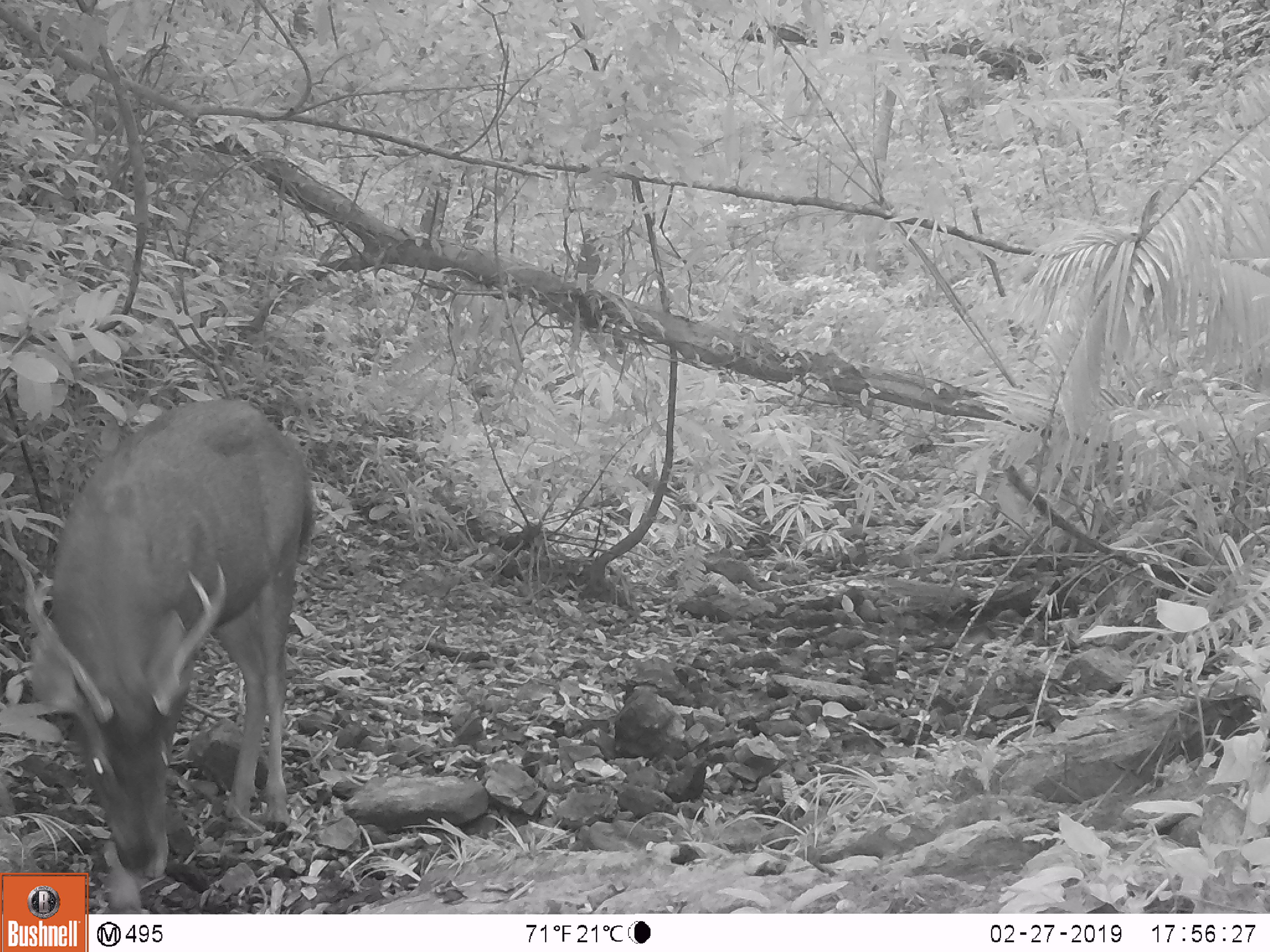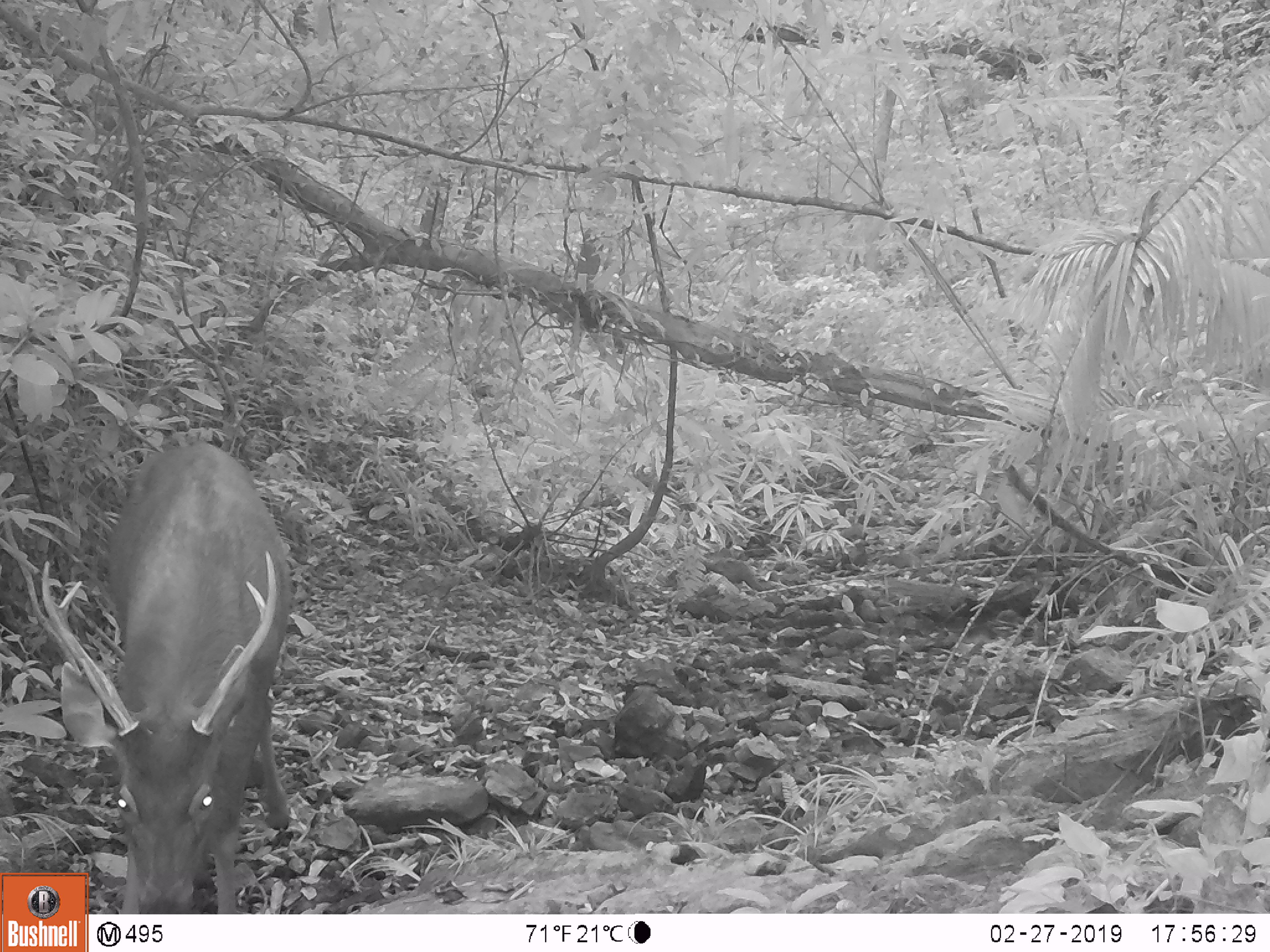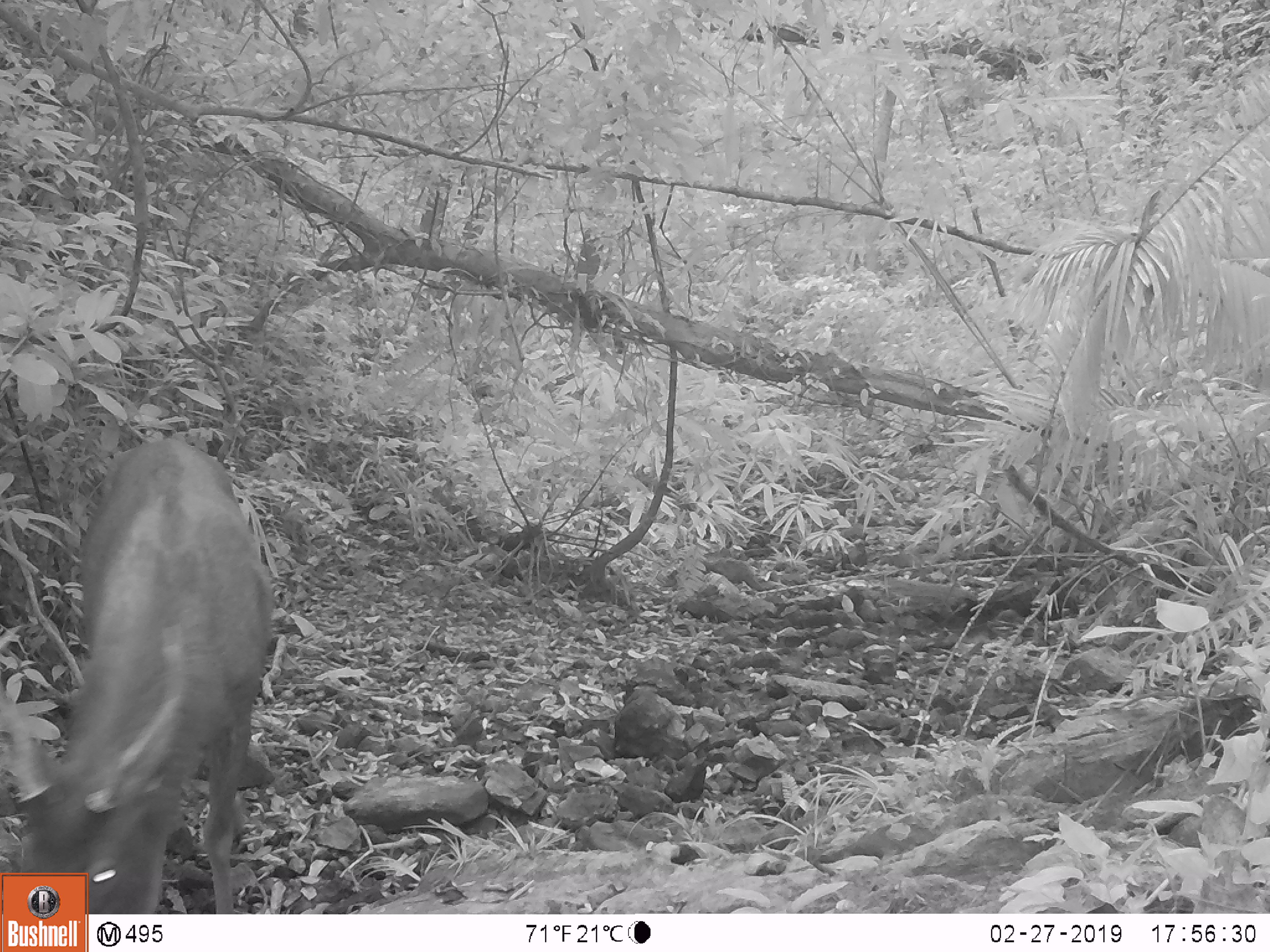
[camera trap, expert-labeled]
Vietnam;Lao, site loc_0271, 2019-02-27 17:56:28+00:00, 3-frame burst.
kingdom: Animalia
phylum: Chordata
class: Mammalia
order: Artiodactyla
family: Cervidae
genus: Rusa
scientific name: Rusa unicolor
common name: sambar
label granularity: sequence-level